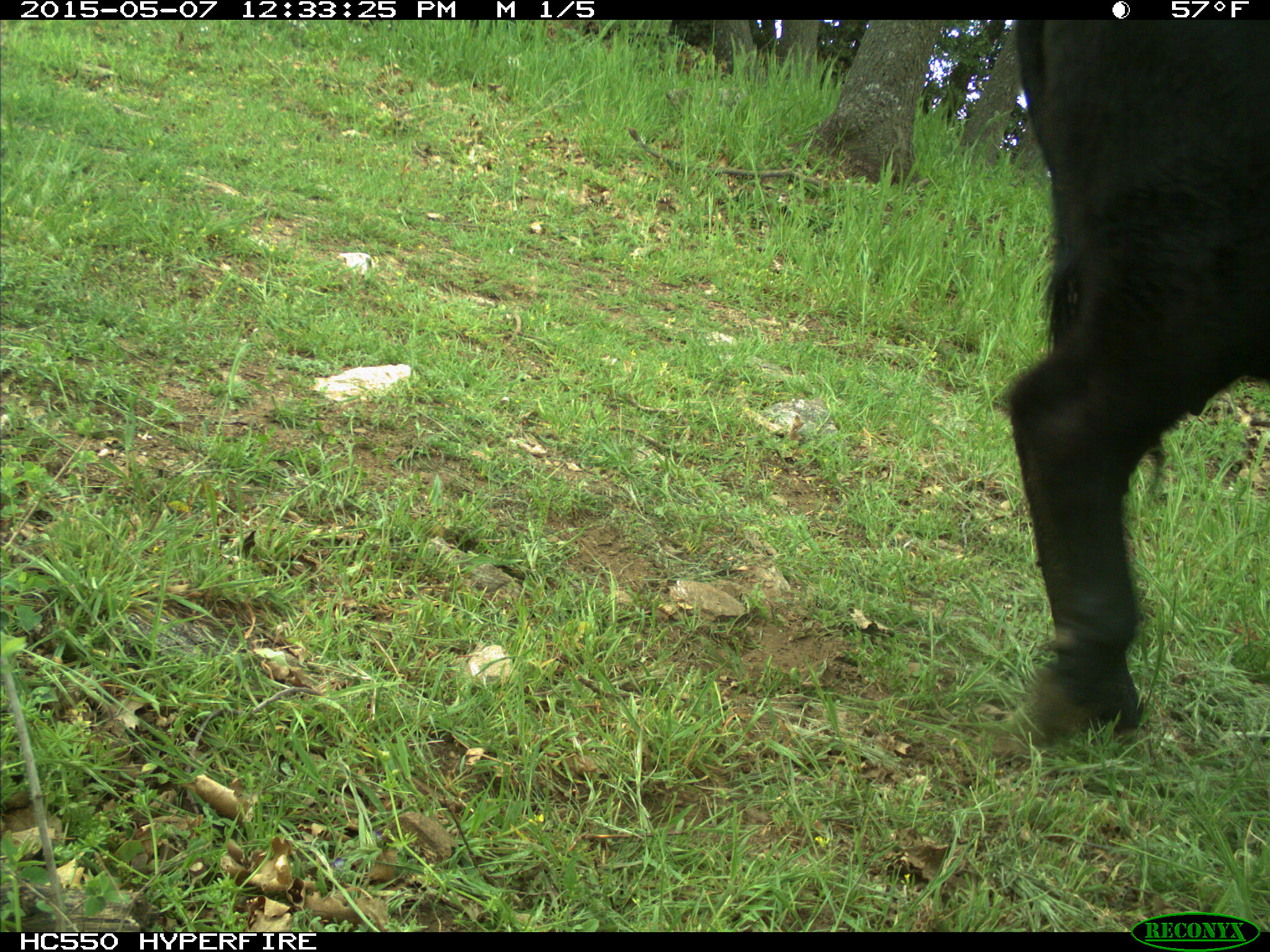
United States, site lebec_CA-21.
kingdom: Animalia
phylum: Chordata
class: Mammalia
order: Artiodactyla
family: Bovidae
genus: Bos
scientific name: Bos taurus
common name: domestic cow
Bos taurus (domestic cow).